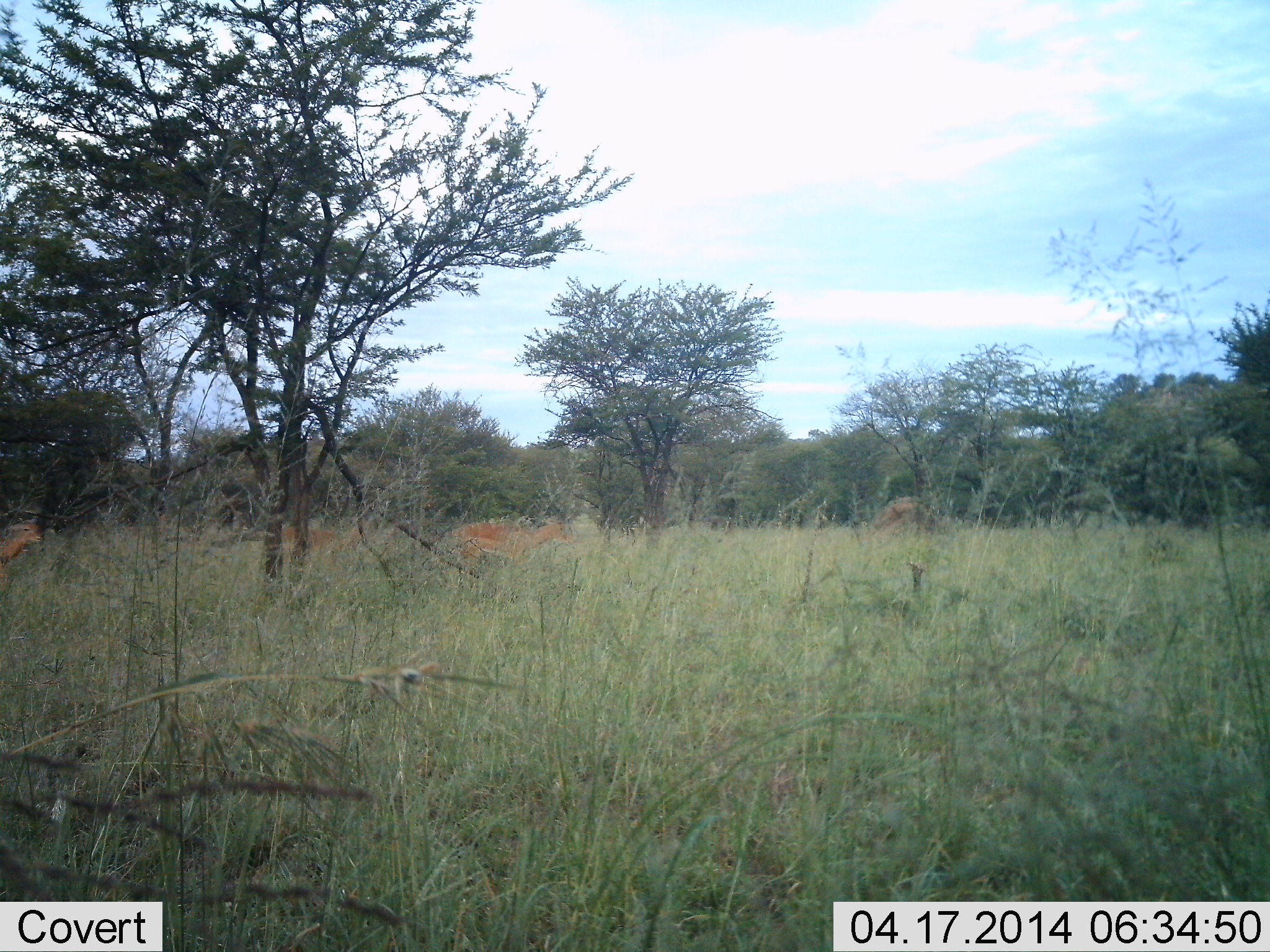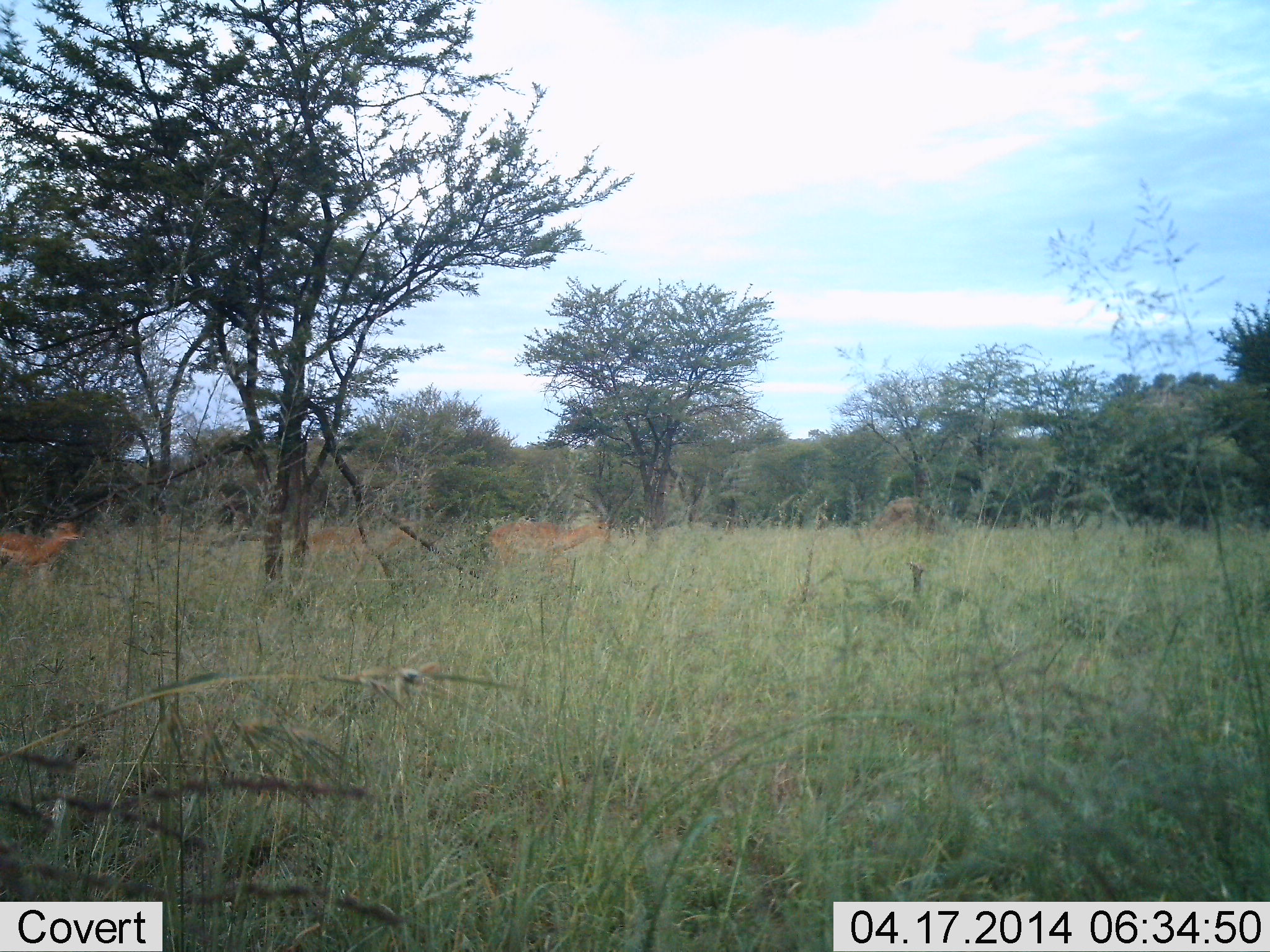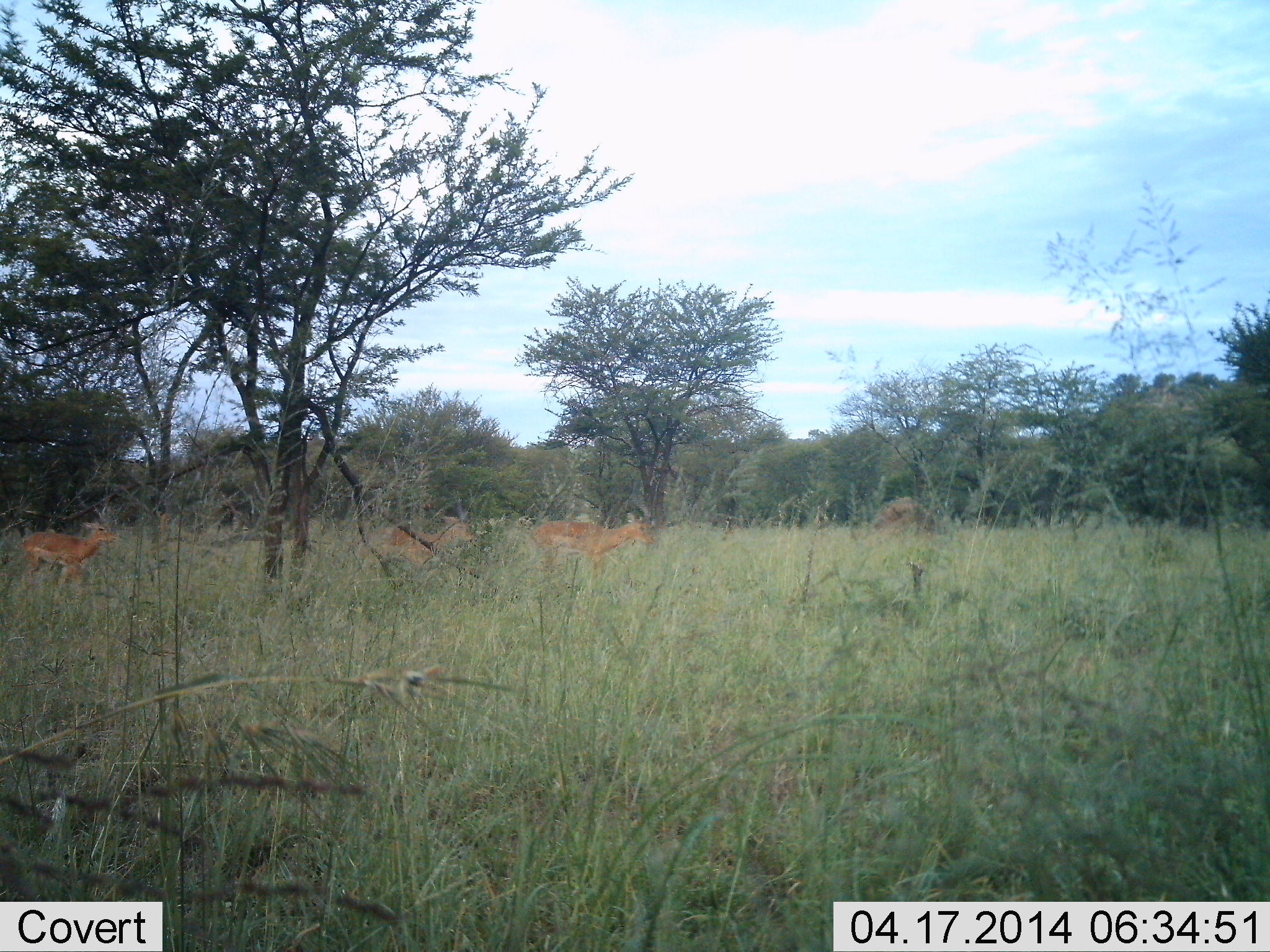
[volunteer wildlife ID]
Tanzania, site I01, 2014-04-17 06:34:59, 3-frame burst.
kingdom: Animalia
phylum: Chordata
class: Mammalia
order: Artiodactyla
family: Bovidae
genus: Aepyceros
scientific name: Aepyceros melampus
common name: impala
Impala (Aepyceros melampus), count 3. Behavior (volunteer vote fractions): standing 0%, resting 0%, moving 100%, interacting 0%. Young present (vote fraction): 0%. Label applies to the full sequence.